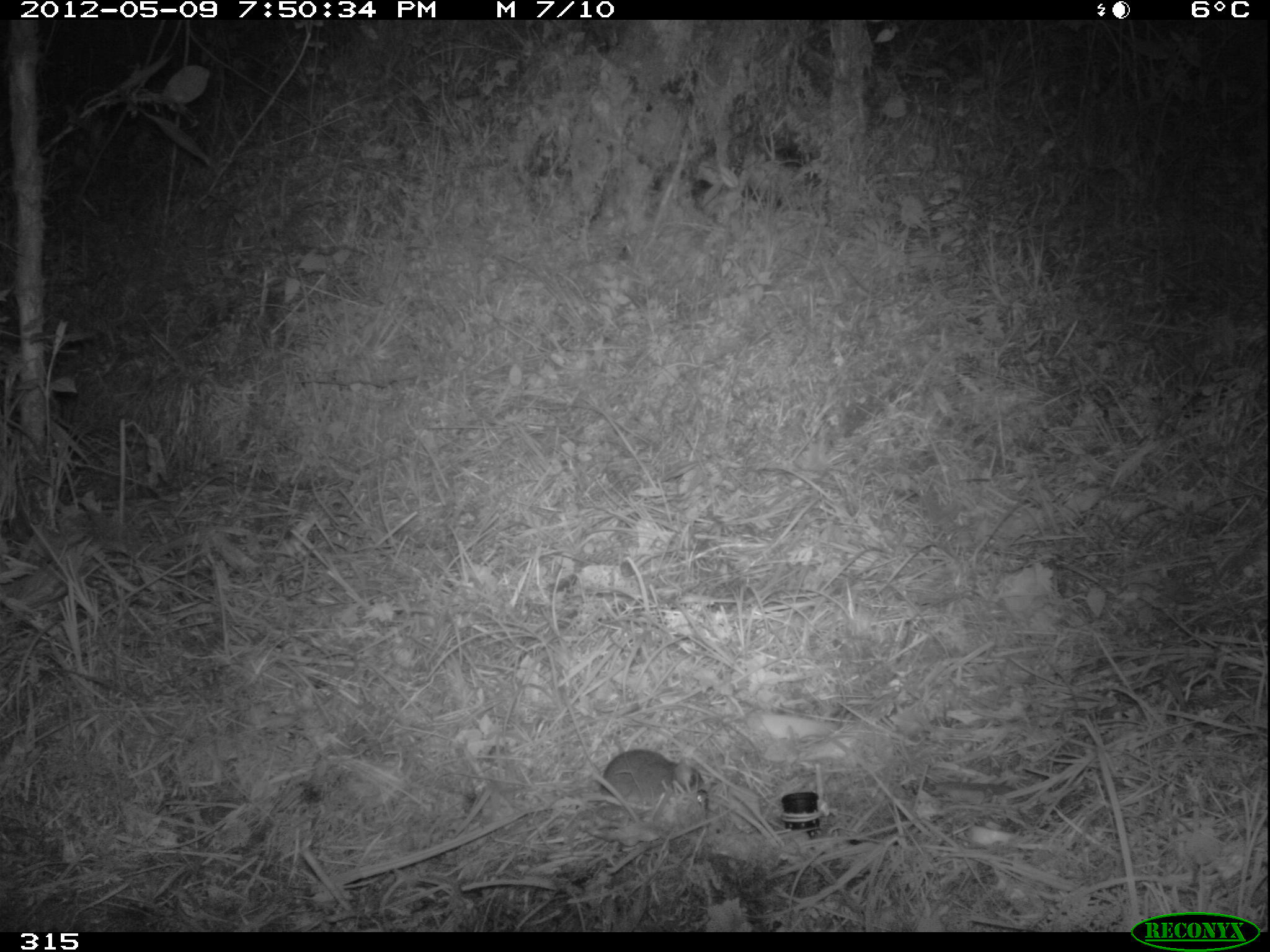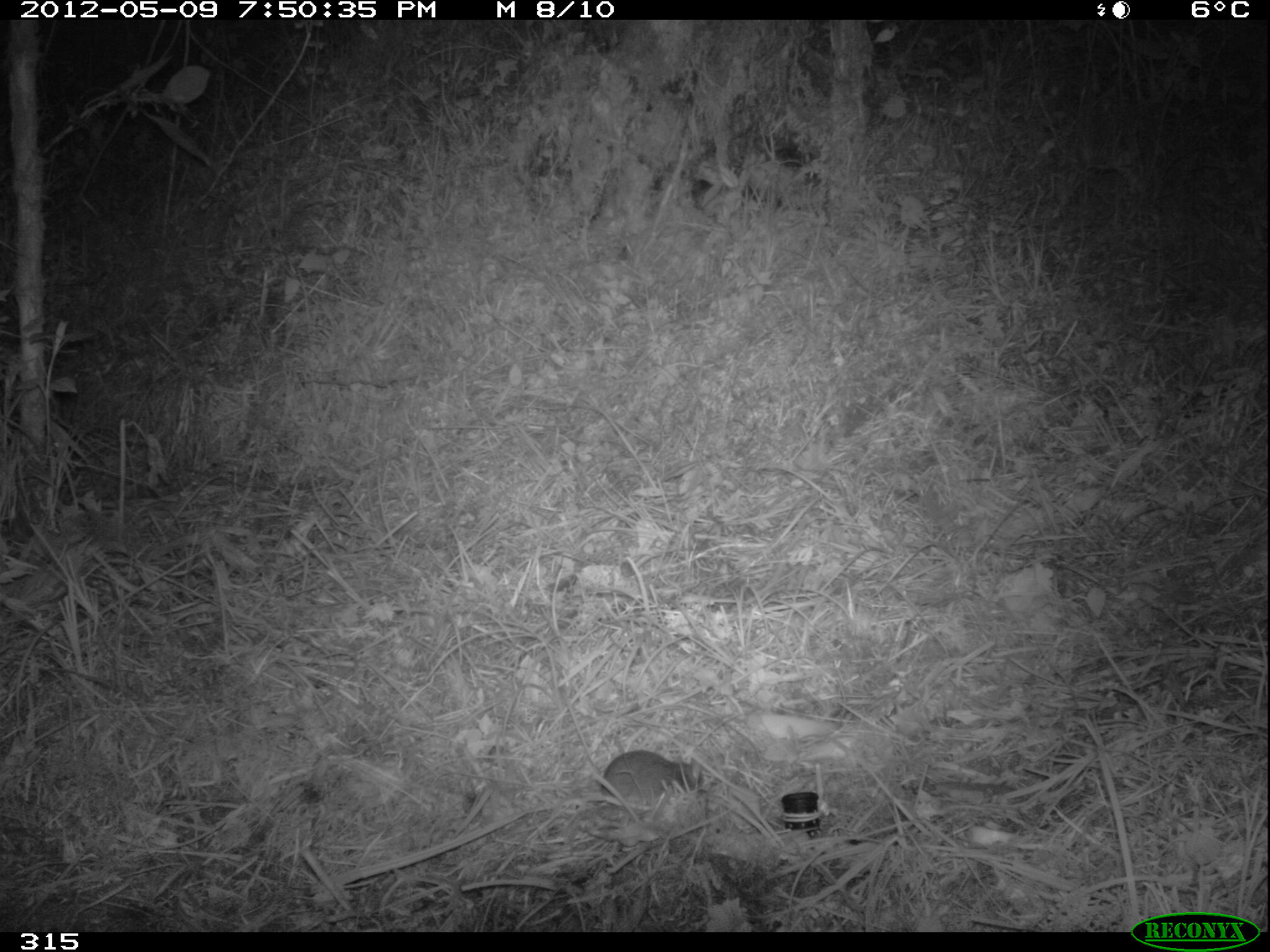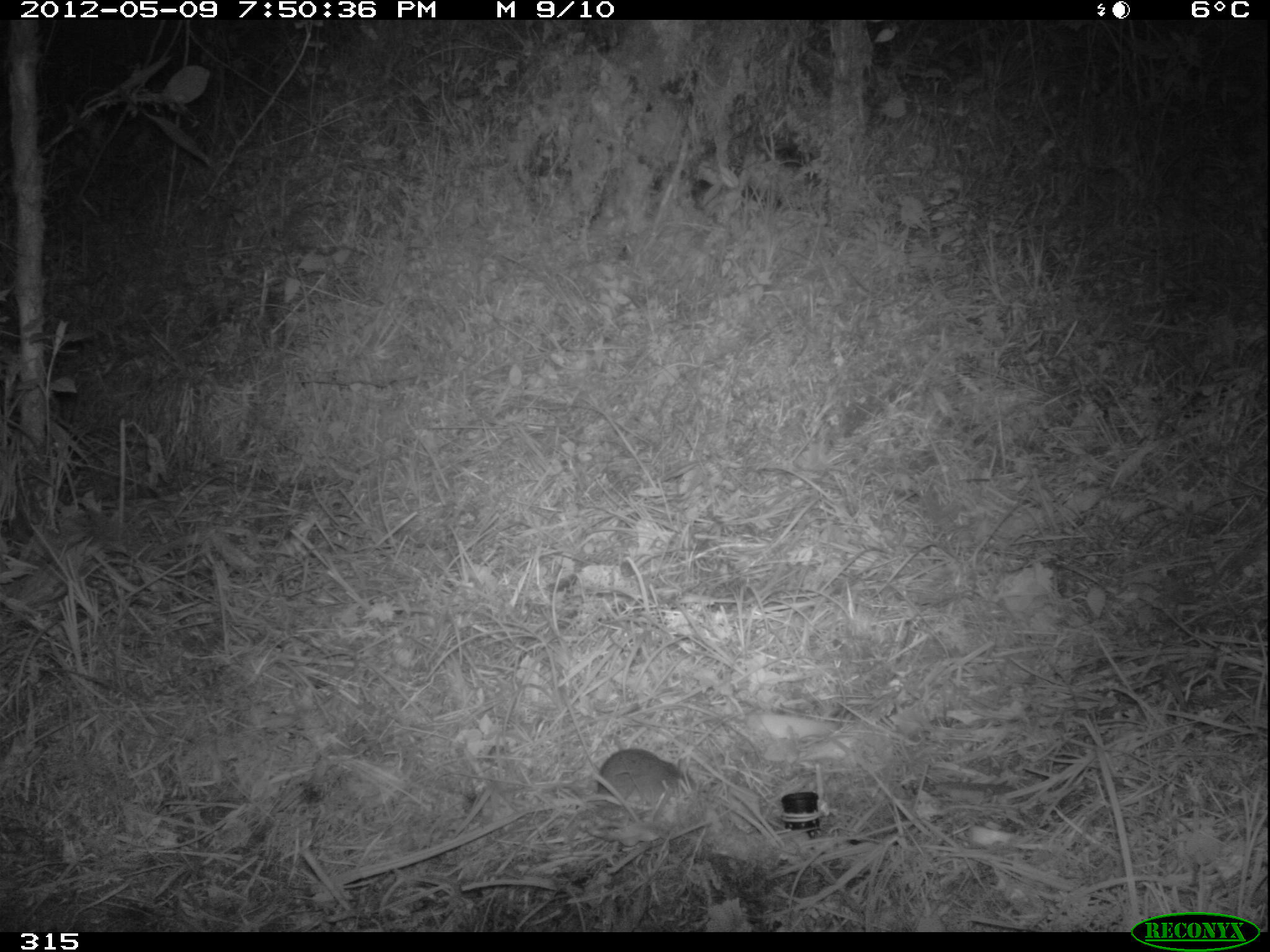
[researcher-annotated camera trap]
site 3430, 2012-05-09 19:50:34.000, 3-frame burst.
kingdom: Animalia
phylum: Chordata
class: Mammalia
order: Rodentia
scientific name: Rodentia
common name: rodents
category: unknown rodent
Unknown rodent (rodents) (Rodentia).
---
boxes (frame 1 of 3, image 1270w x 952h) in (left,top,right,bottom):
unknown rodent: (599,749,710,815)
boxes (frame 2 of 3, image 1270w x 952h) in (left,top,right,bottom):
unknown rodent: (601,749,702,799)